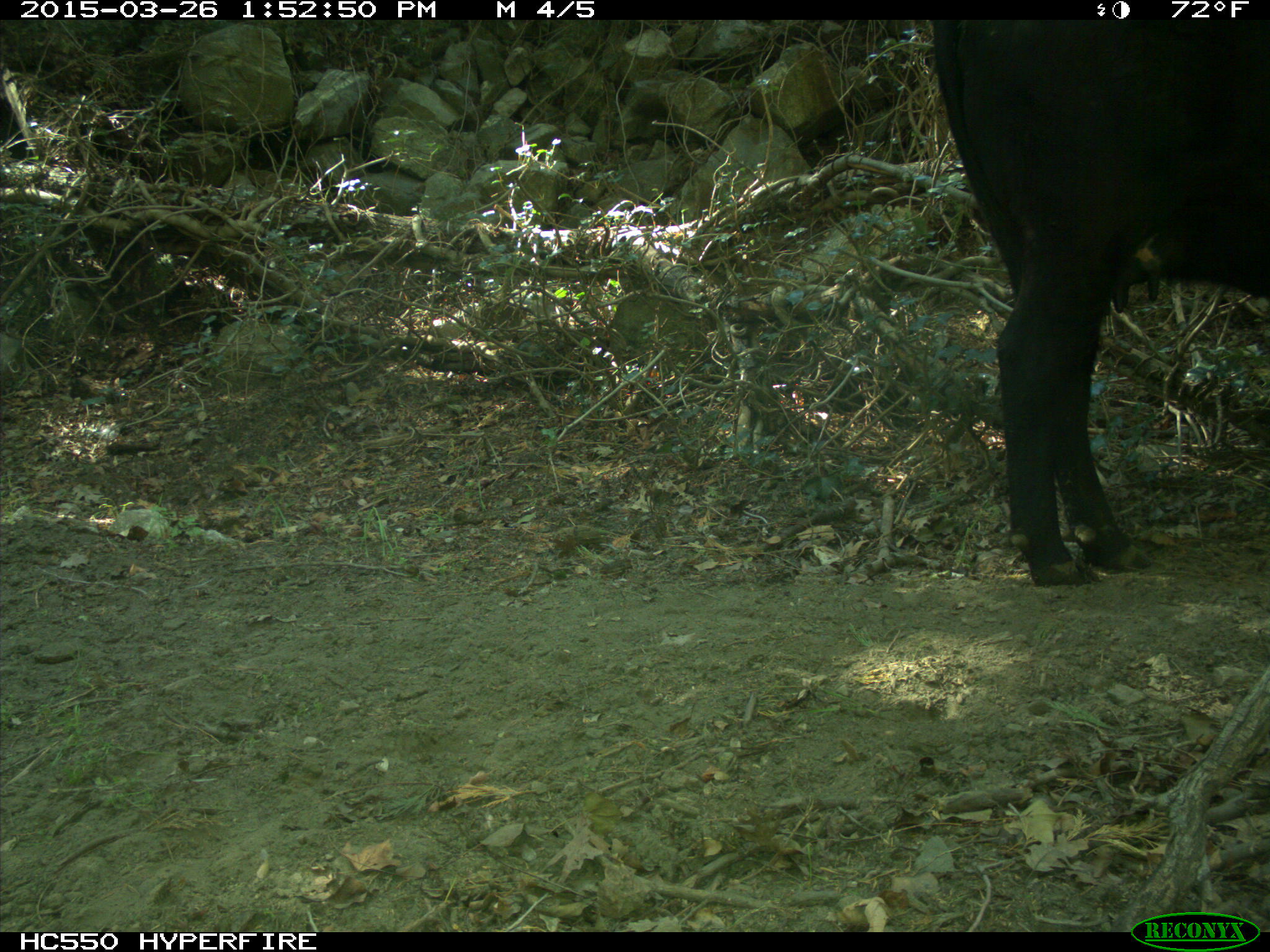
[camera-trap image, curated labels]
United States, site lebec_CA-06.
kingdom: Animalia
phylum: Chordata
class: Mammalia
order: Artiodactyla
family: Bovidae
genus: Bos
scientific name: Bos taurus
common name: domestic cow